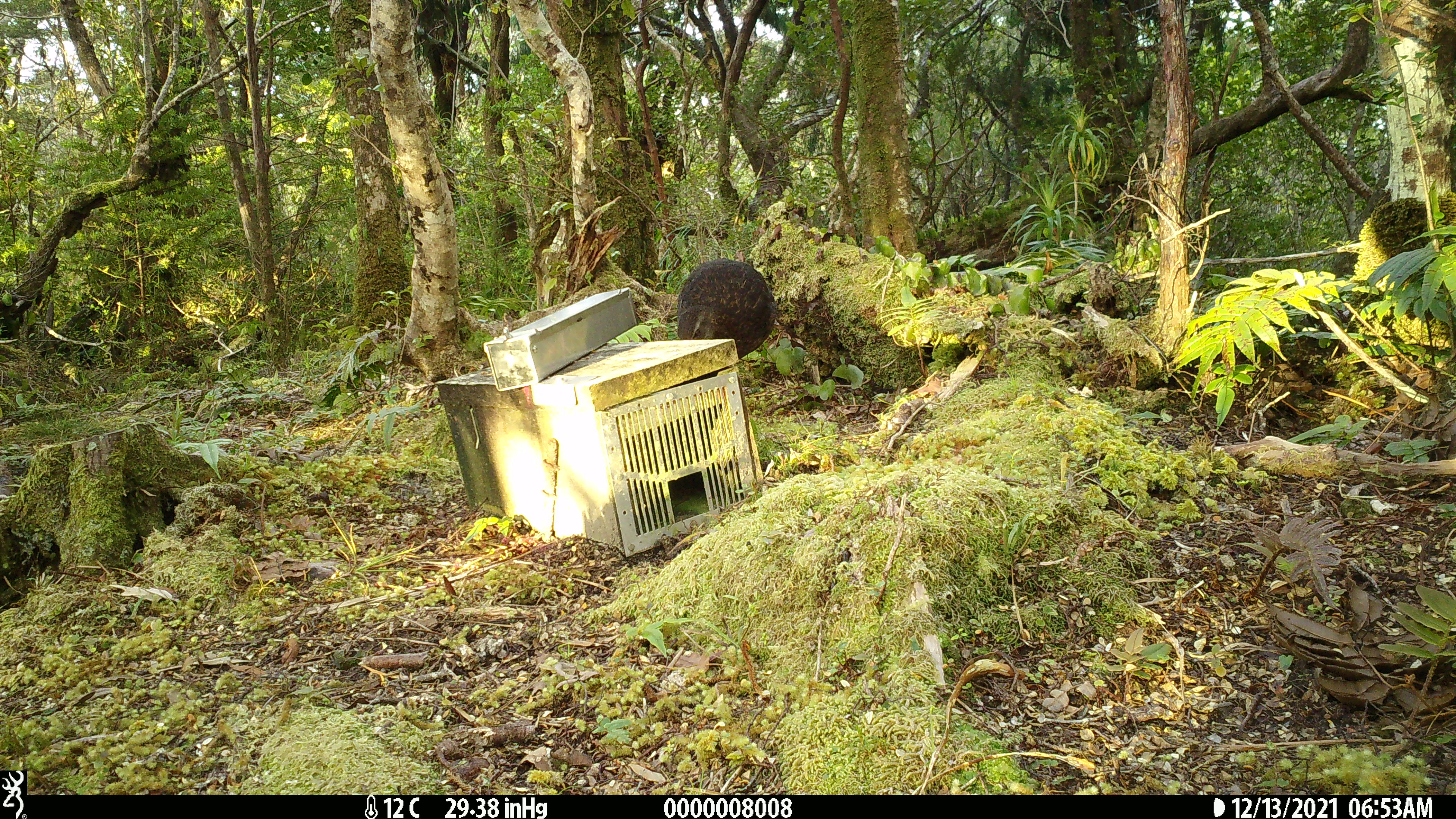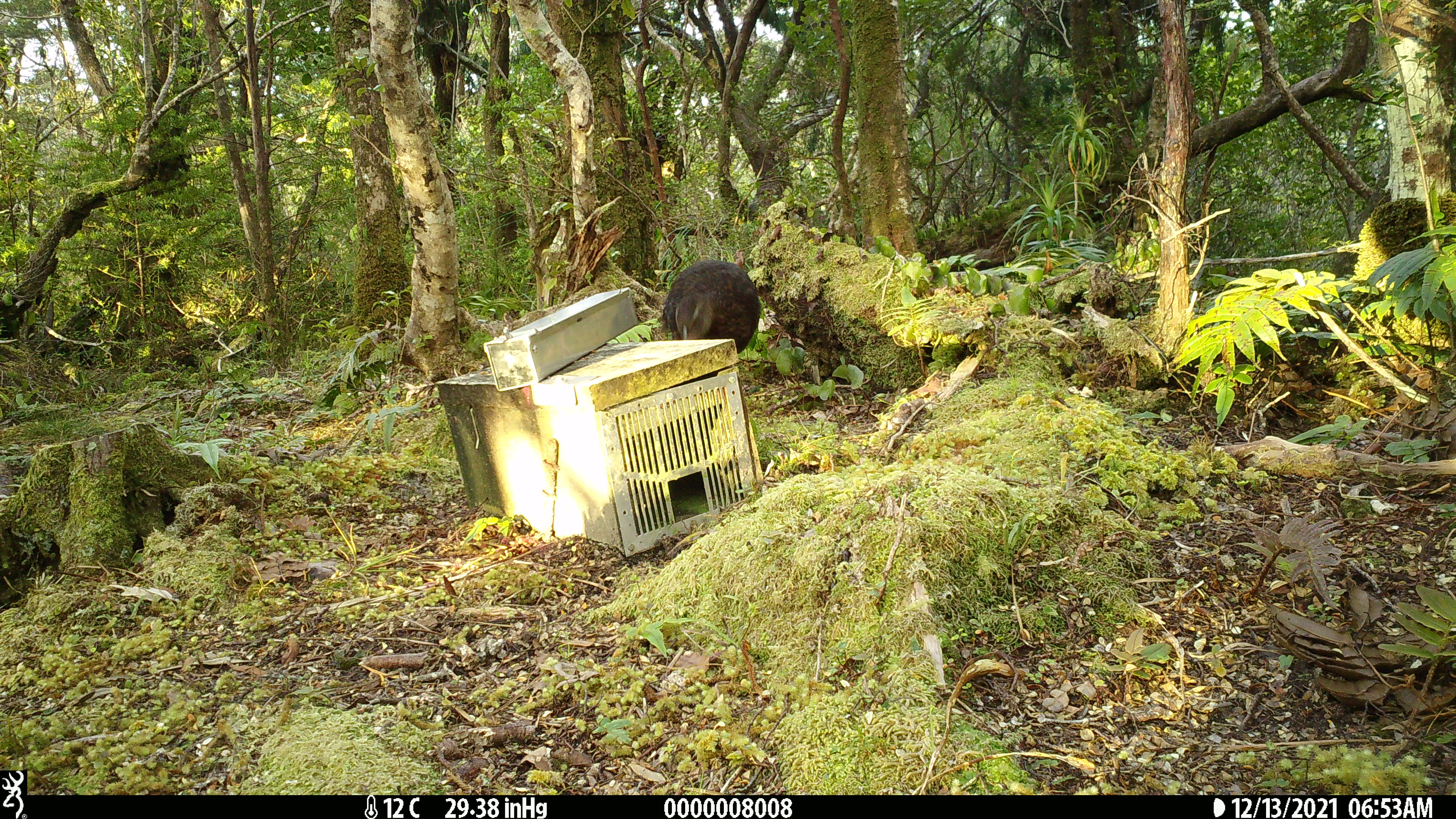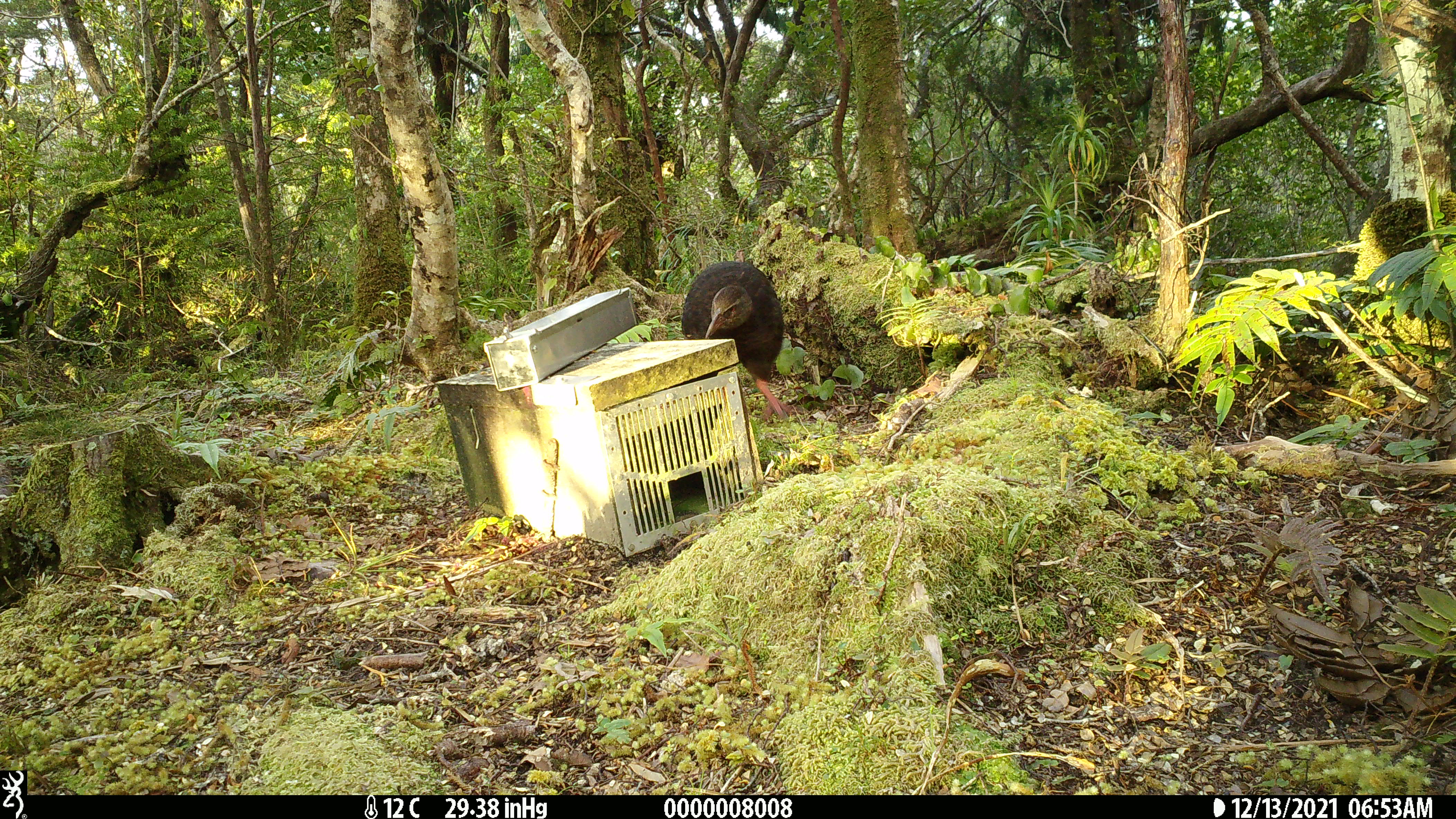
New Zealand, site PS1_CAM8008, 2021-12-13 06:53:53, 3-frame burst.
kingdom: Animalia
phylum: Chordata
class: Aves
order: Gruiformes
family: Rallidae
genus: Gallirallus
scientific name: Gallirallus australis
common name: weka